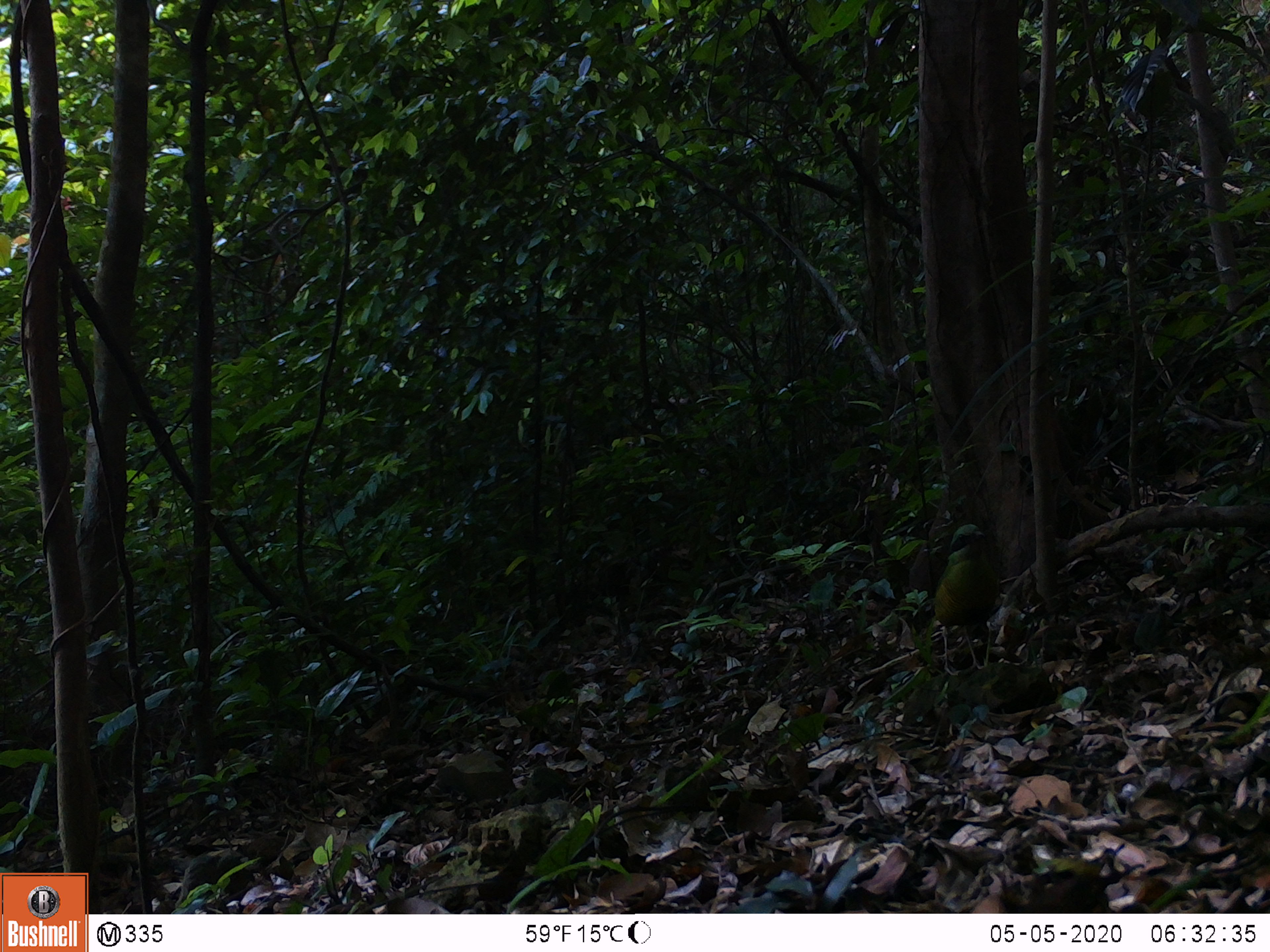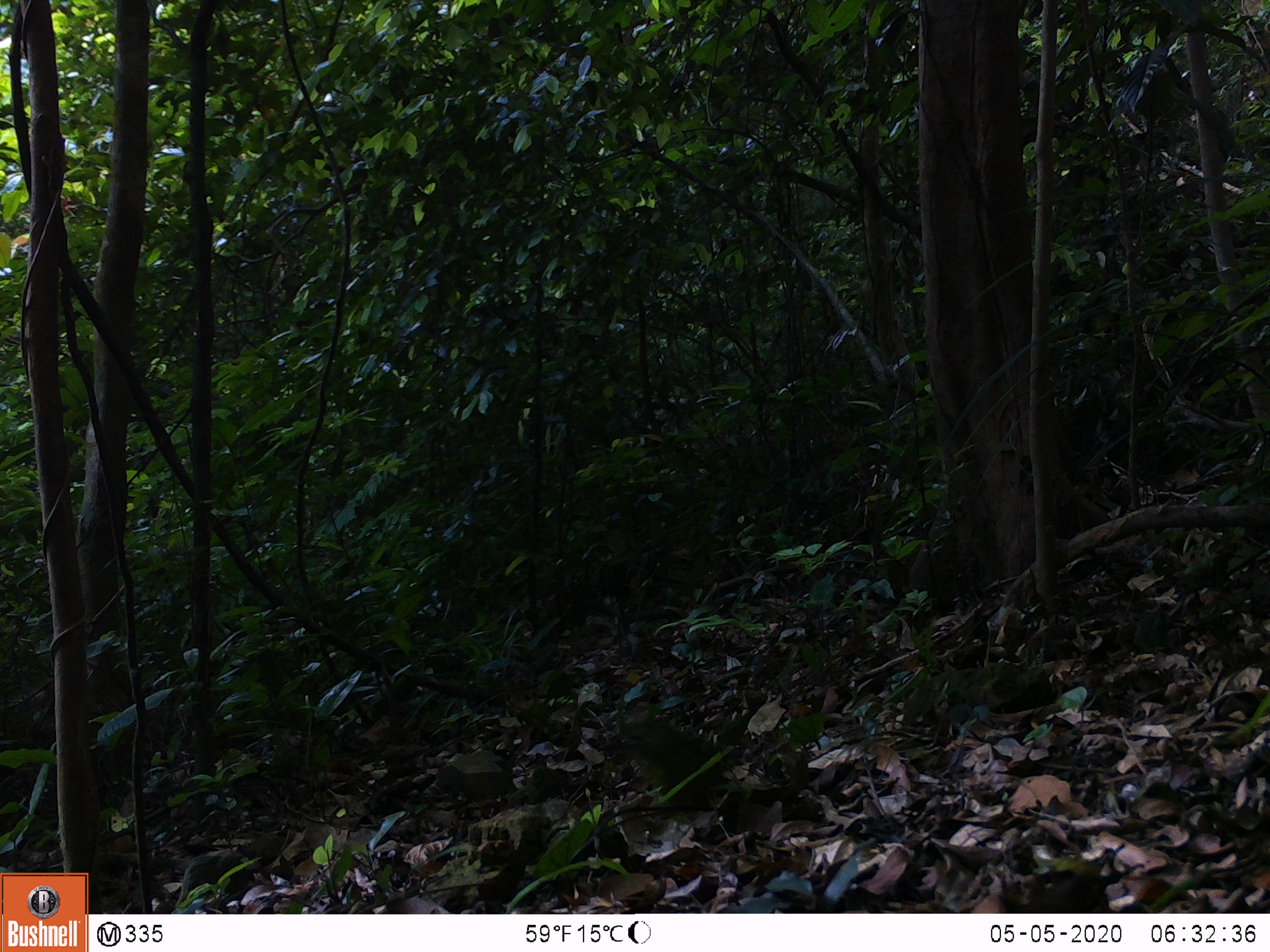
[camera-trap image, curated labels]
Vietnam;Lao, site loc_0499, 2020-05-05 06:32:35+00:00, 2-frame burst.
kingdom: Animalia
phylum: Chordata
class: Aves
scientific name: Aves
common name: bird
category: unidentified bird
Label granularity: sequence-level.